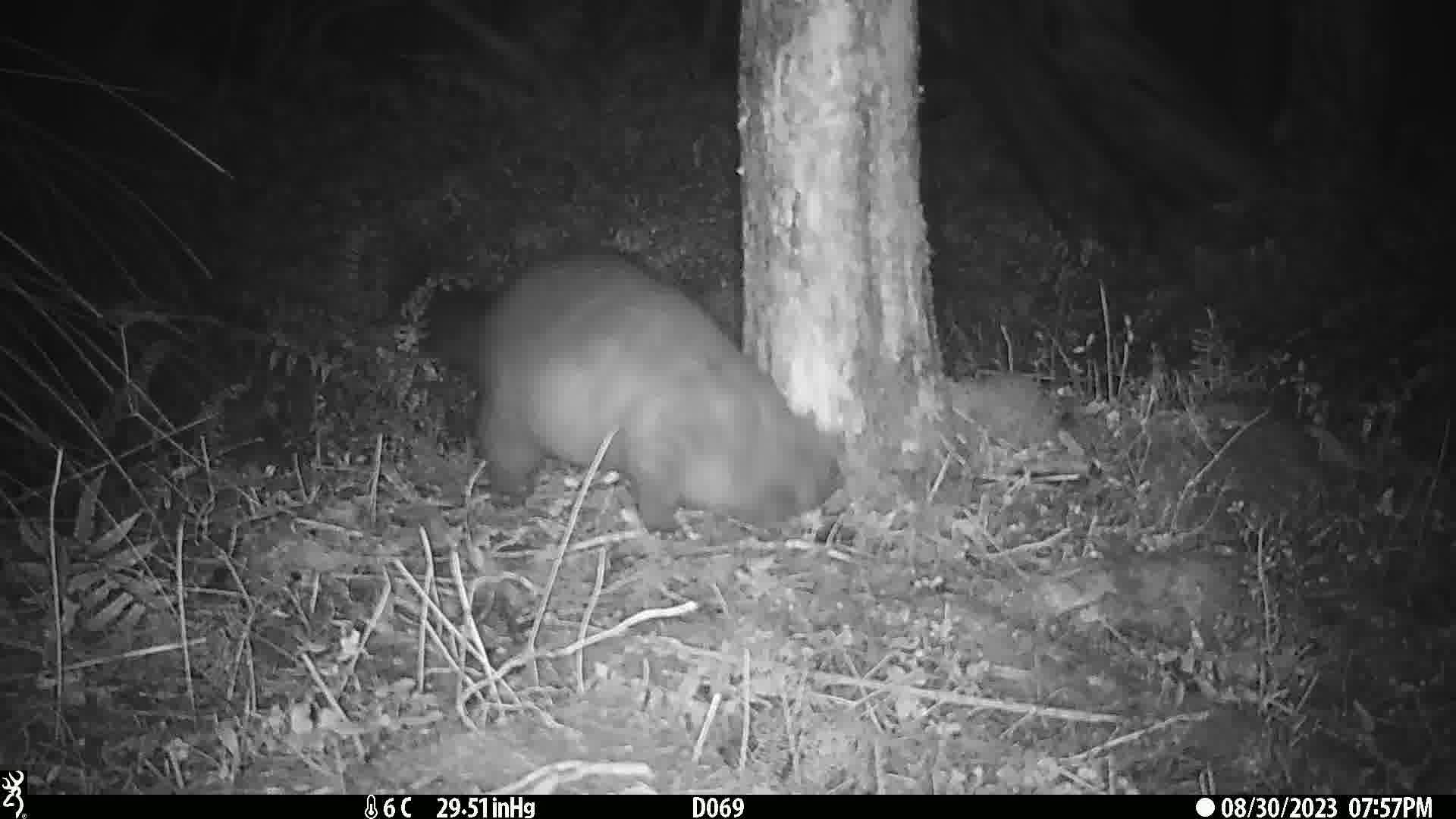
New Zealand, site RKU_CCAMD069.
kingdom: Animalia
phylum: Chordata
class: Mammalia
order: Diprotodontia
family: Phalangeridae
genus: Trichosurus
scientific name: Trichosurus vulpecula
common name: common brushtail possum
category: possum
Possum (common brushtail possum) (Trichosurus vulpecula).